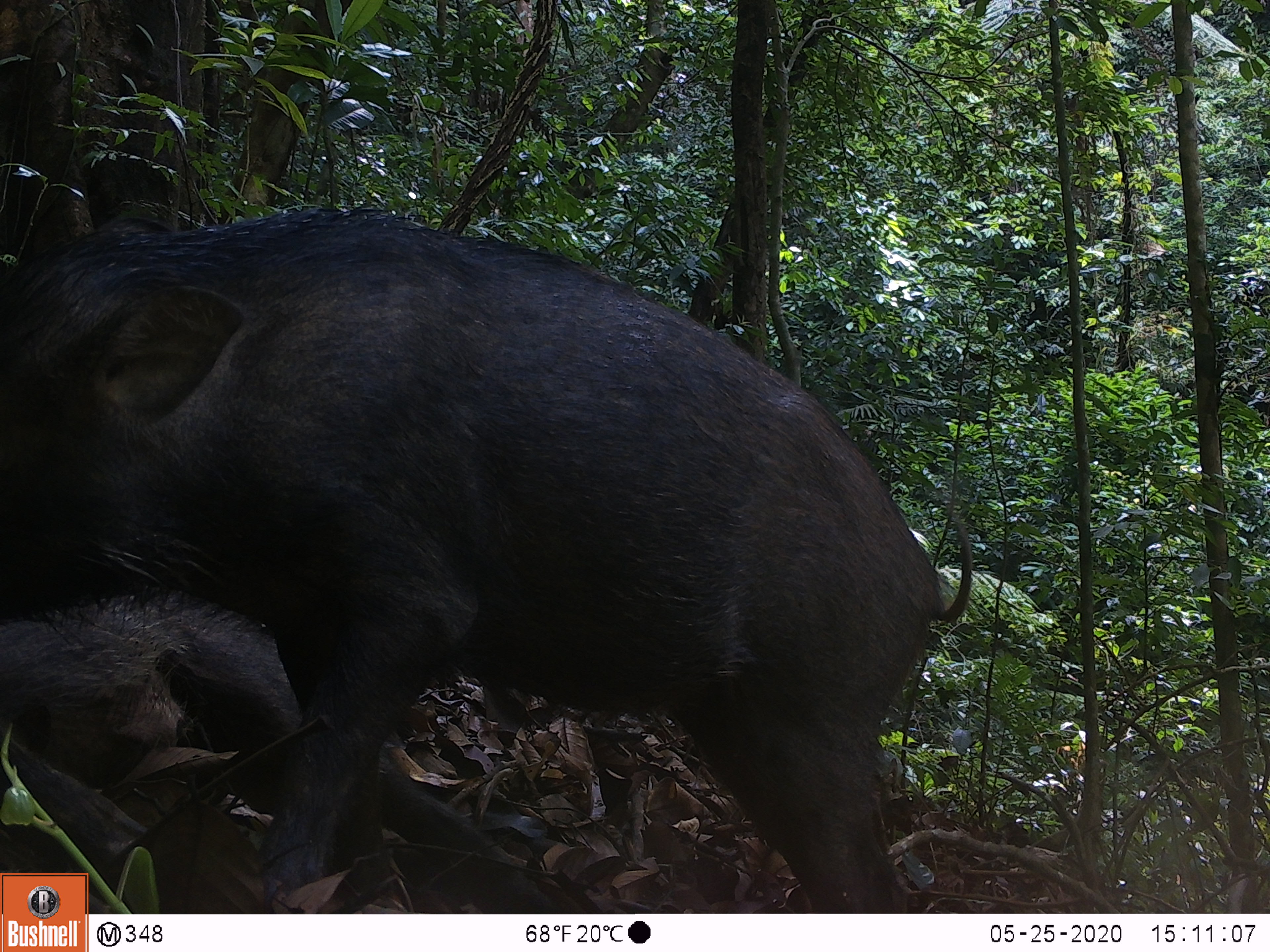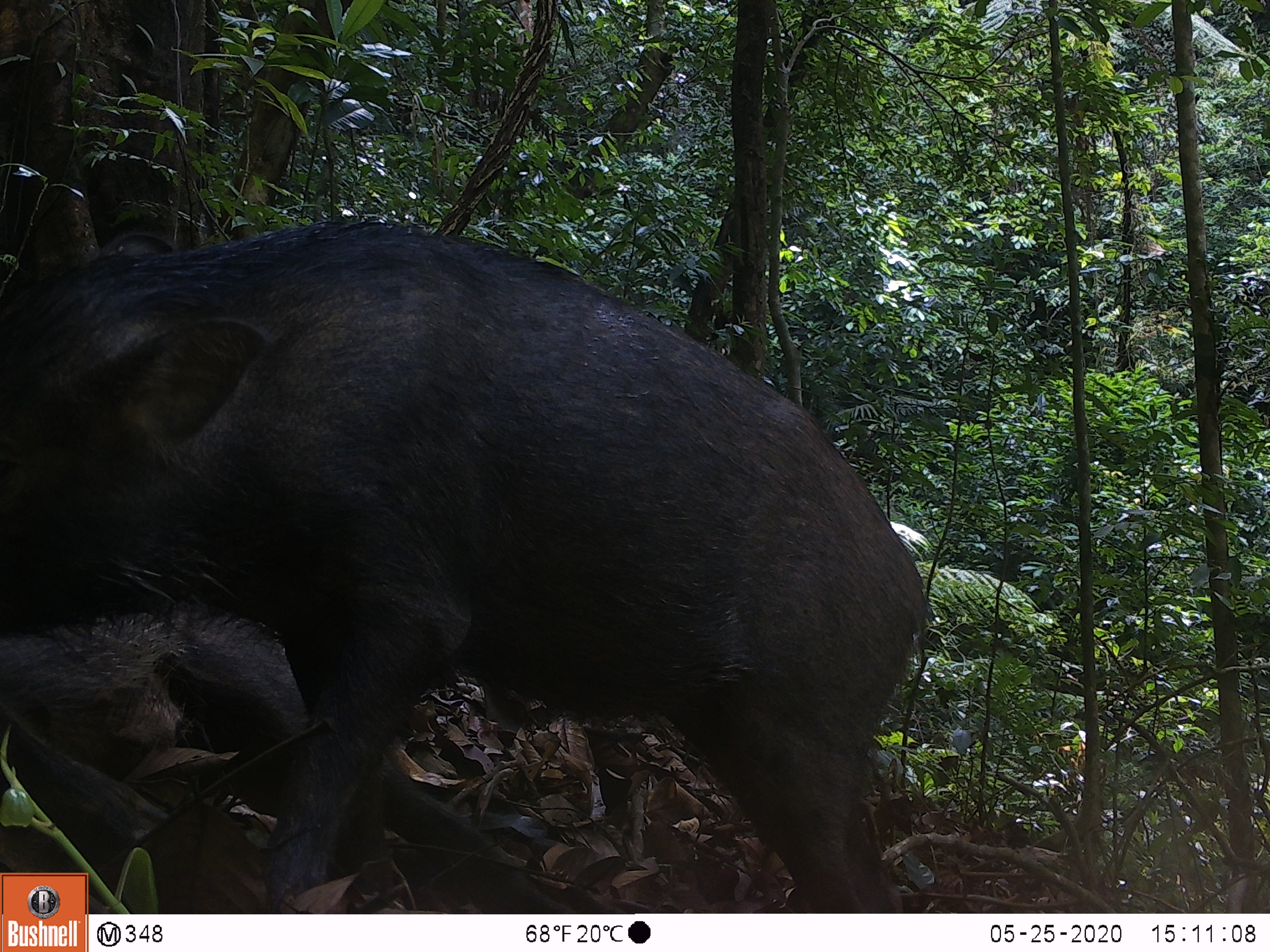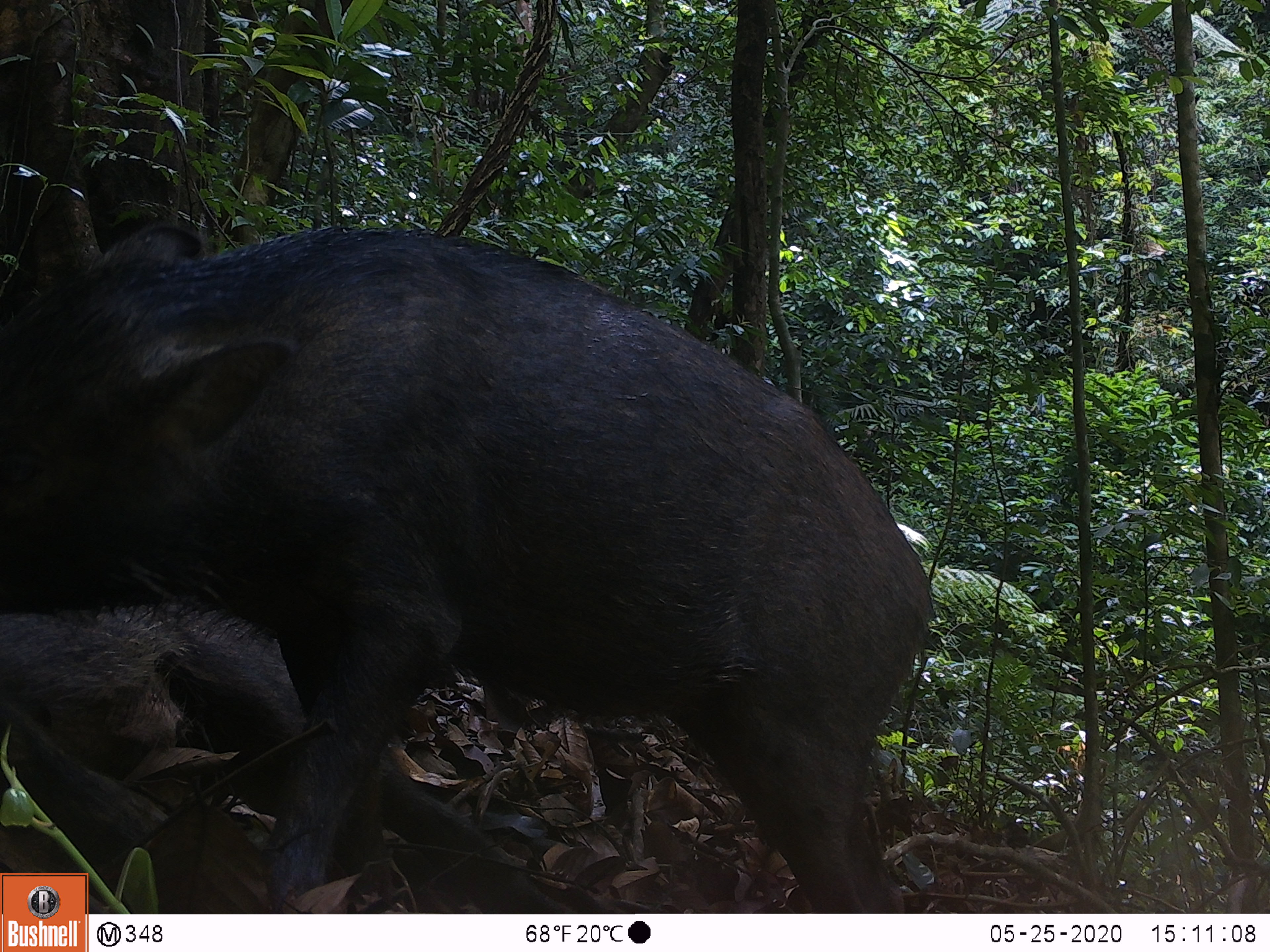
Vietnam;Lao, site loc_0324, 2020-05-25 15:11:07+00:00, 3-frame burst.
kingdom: Animalia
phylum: Chordata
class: Mammalia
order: Artiodactyla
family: Suidae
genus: Sus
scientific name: Sus scrofa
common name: eurasian wild pig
Eurasian wild pig (Sus scrofa). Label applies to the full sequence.